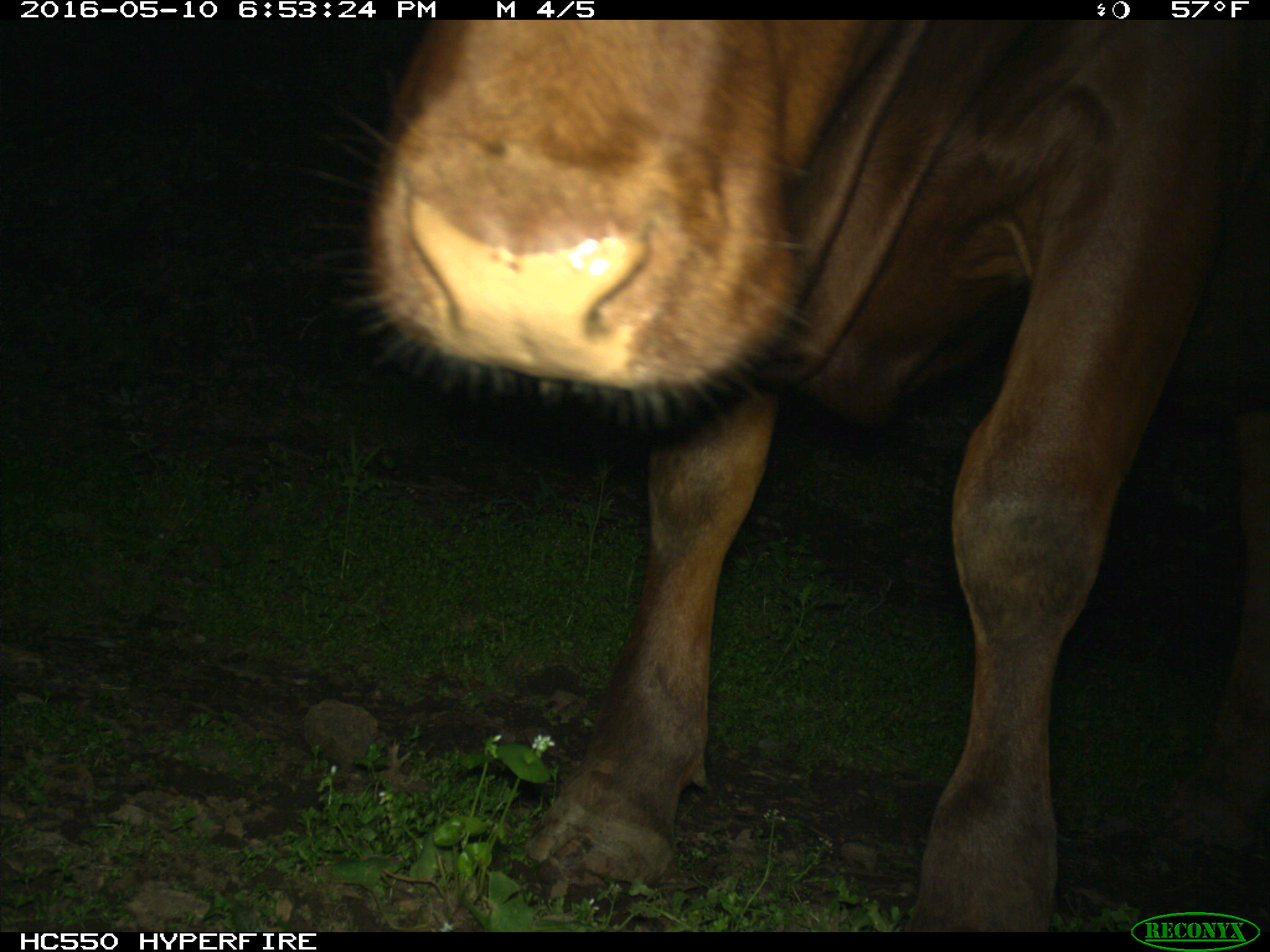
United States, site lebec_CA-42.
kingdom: Animalia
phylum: Chordata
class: Mammalia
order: Artiodactyla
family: Bovidae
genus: Bos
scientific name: Bos taurus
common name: domestic cow